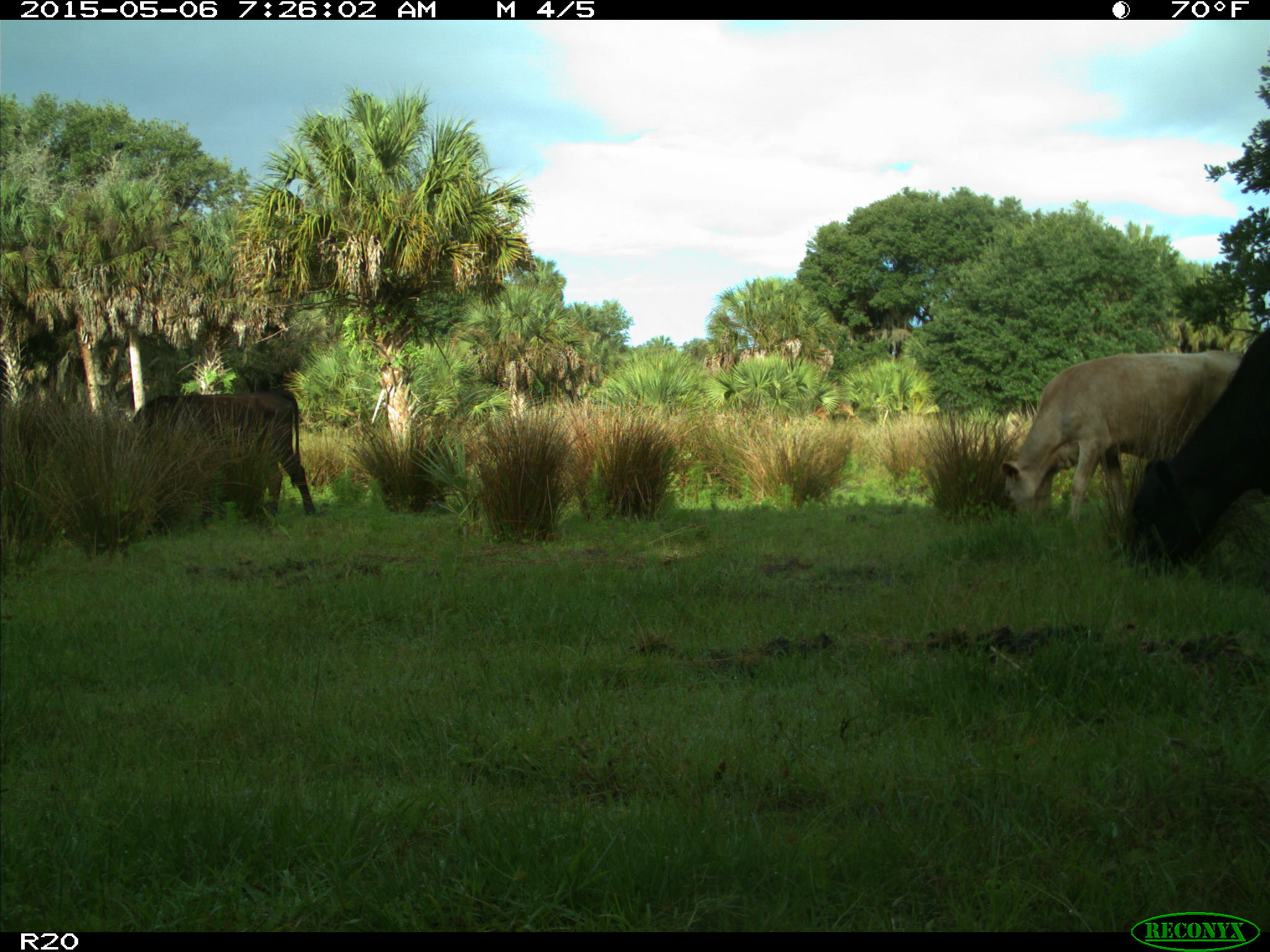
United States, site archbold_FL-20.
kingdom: Animalia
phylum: Chordata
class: Mammalia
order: Artiodactyla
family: Bovidae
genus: Bos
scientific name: Bos taurus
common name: domestic cow